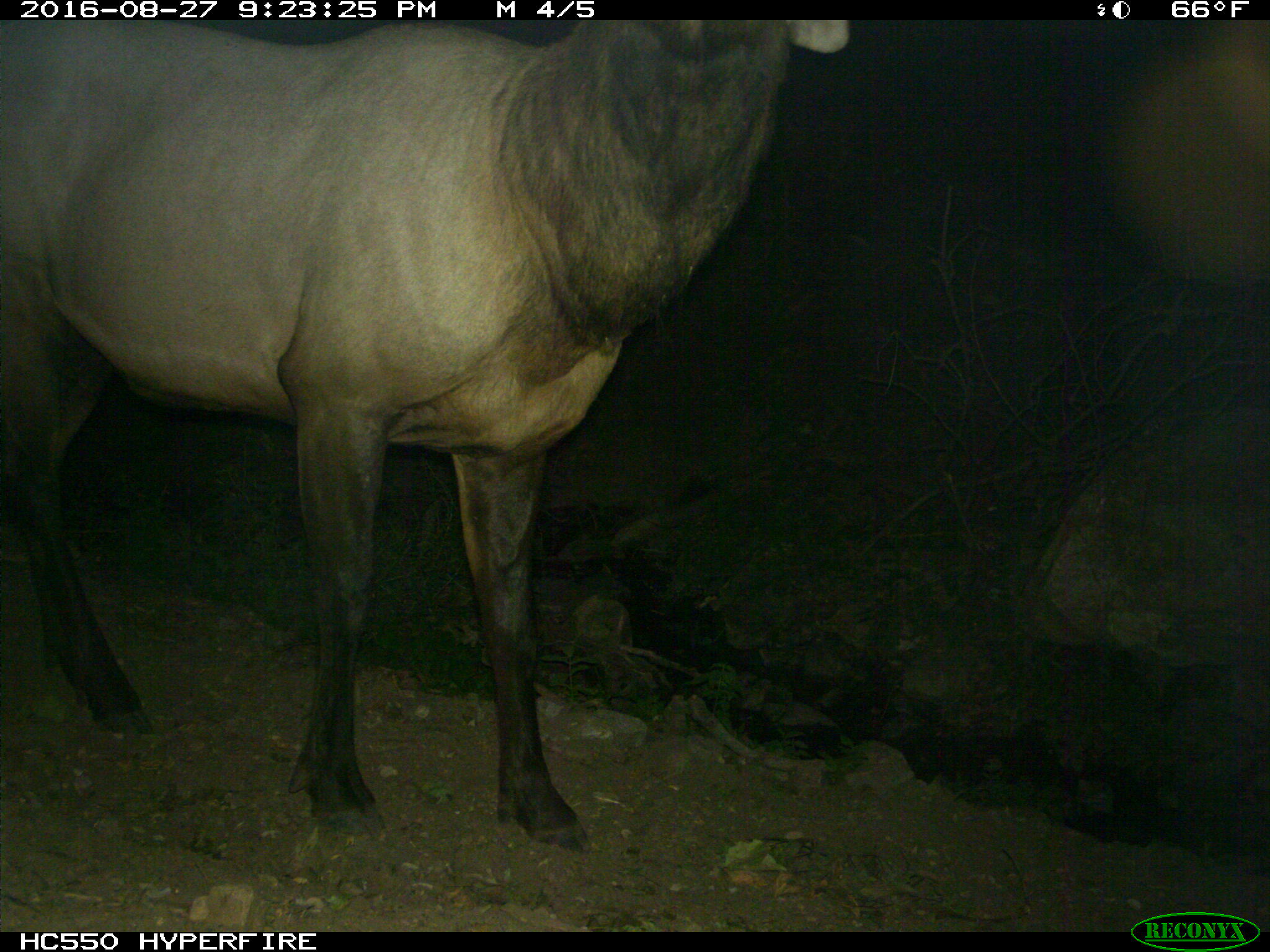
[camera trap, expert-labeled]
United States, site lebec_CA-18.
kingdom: Animalia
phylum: Chordata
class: Mammalia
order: Artiodactyla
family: Cervidae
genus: Cervus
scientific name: Cervus canadensis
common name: elk